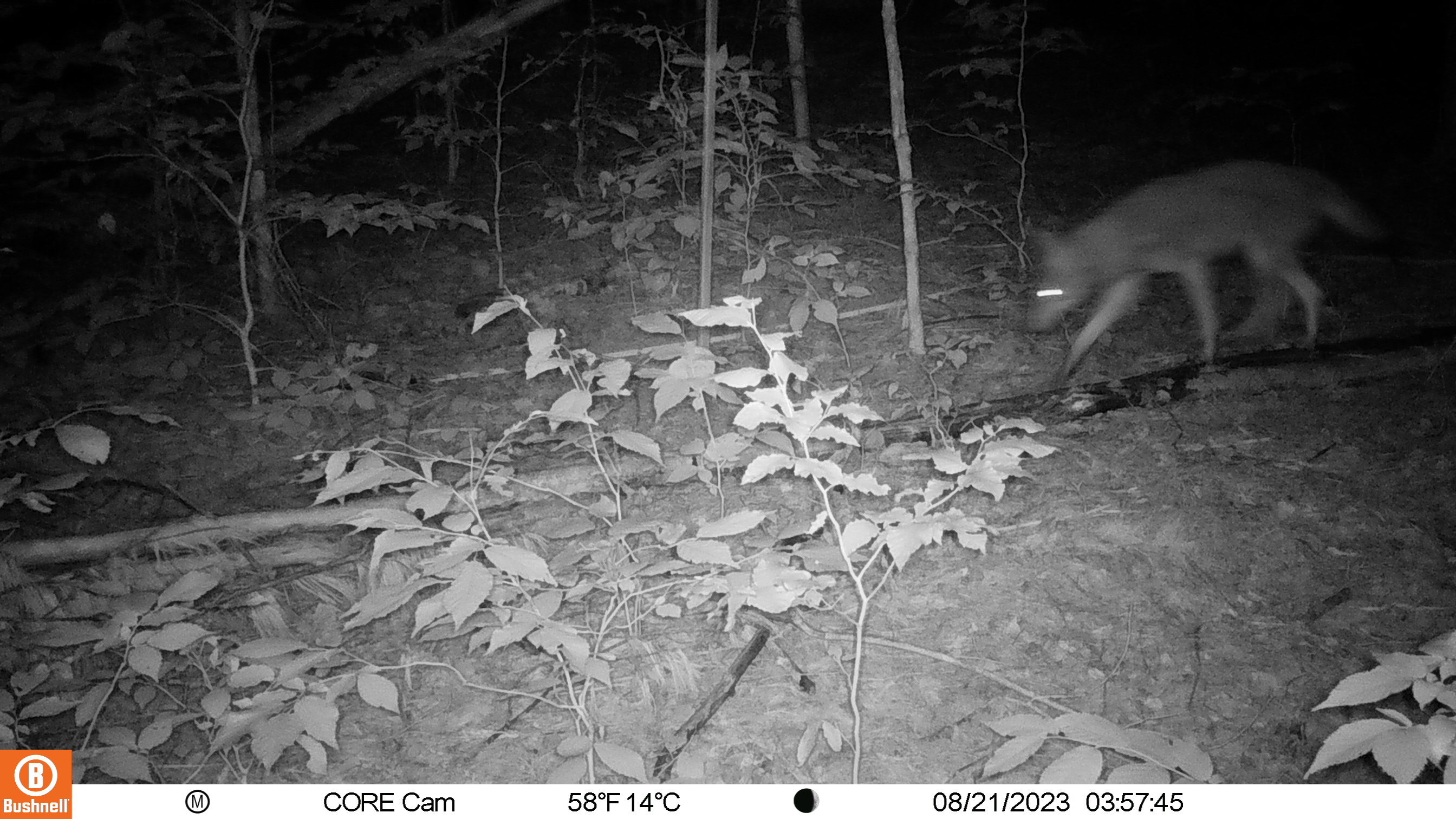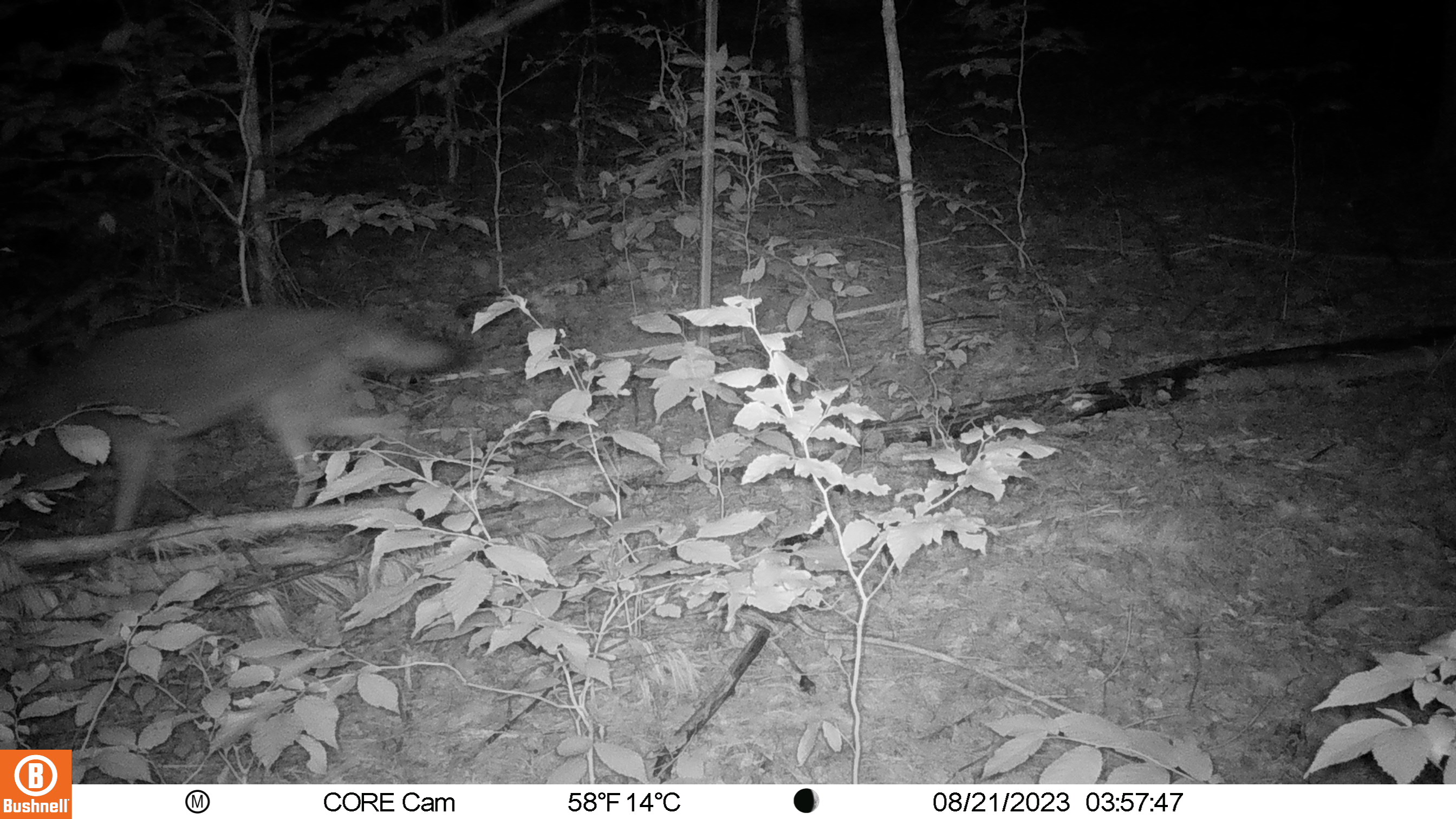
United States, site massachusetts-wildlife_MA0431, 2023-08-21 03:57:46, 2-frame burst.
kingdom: Animalia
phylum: Chordata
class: Mammalia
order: Carnivora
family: Canidae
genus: Canis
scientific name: Canis latrans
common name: coyote